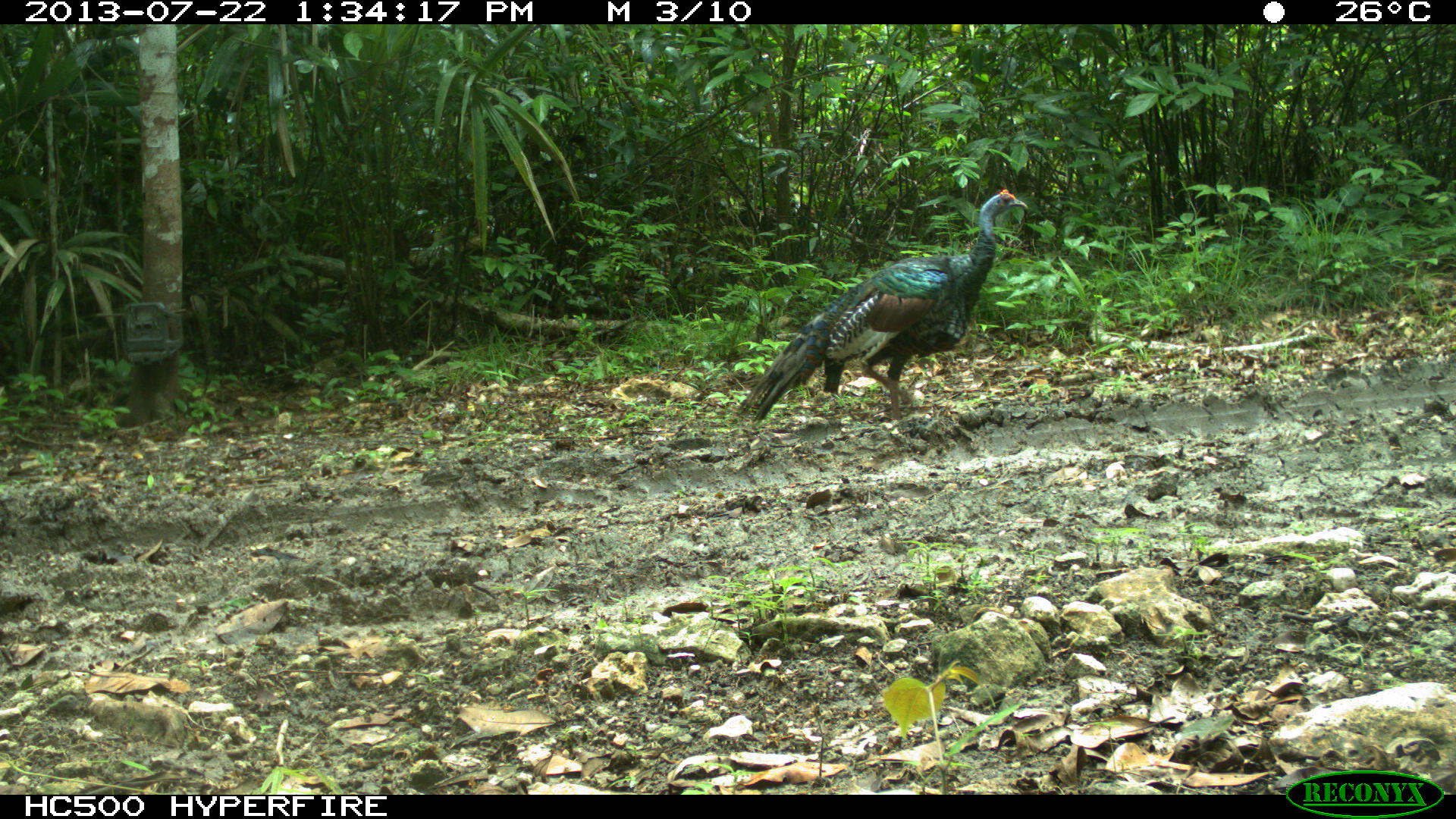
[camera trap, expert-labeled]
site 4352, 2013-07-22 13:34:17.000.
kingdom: Animalia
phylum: Chordata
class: Aves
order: Galliformes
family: Phasianidae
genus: Meleagris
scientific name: Meleagris ocellata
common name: ocellated turkey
Meleagris ocellata (ocellated turkey), count 1, sex male.